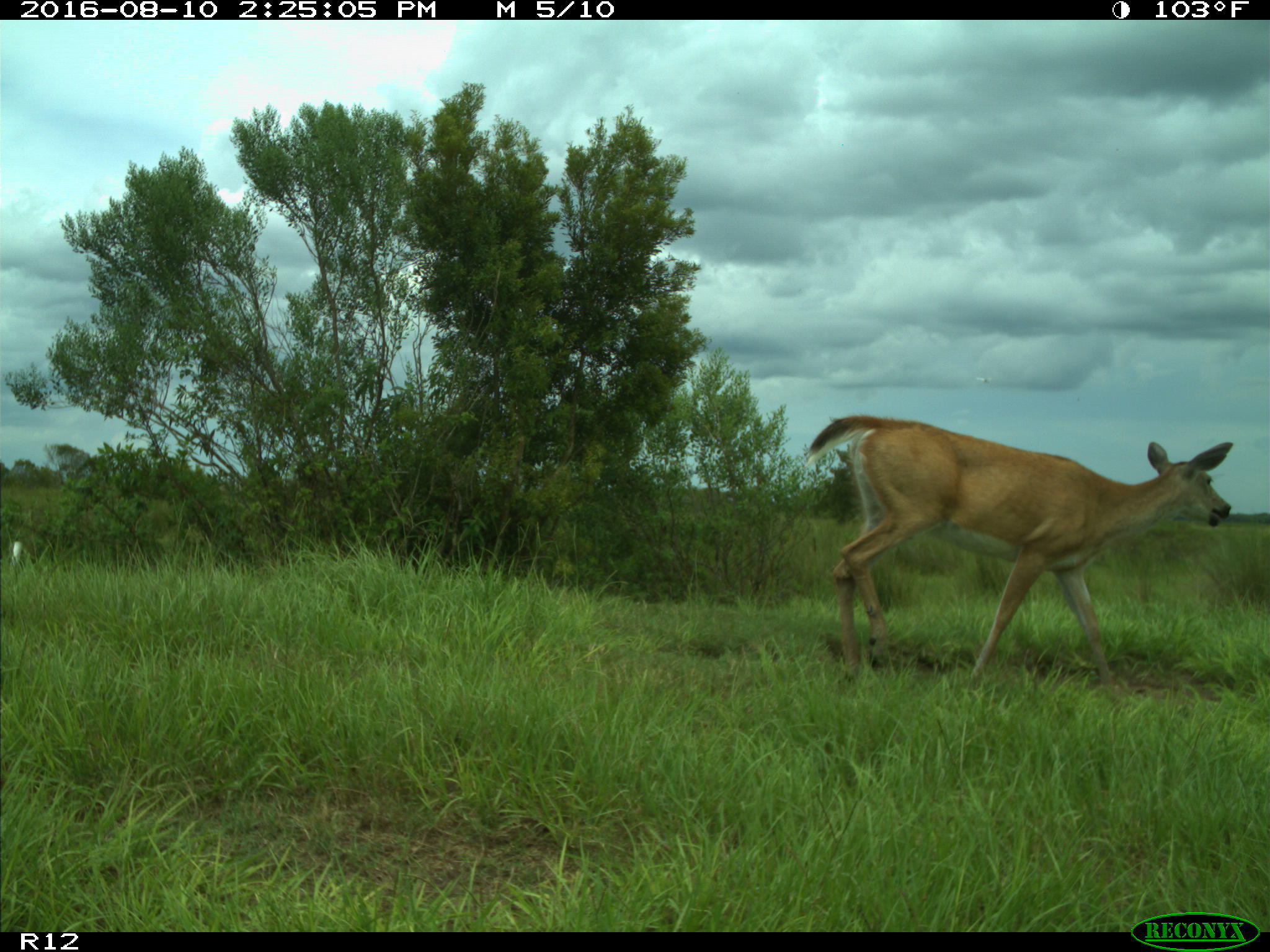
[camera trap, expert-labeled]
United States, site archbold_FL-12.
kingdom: Animalia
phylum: Chordata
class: Mammalia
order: Artiodactyla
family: Cervidae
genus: Odocoileus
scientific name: Odocoileus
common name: deer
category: unidentified deer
Unidentified deer (deer) (Odocoileus).